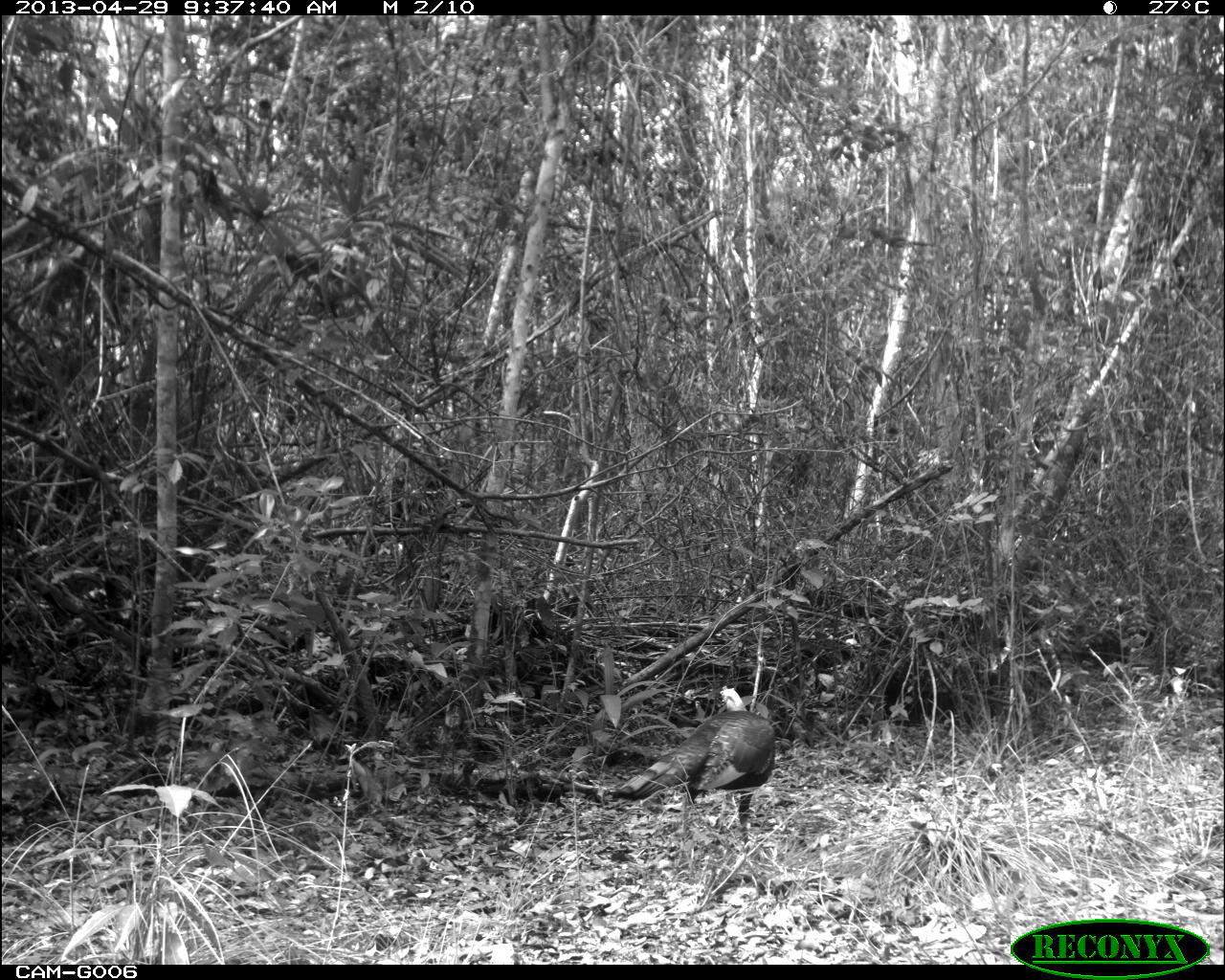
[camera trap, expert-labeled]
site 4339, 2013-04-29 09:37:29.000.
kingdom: Animalia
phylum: Chordata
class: Aves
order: Galliformes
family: Phasianidae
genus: Meleagris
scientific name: Meleagris ocellata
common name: ocellated turkey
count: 1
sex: male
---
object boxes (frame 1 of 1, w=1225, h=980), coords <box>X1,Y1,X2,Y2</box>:
meleagris ocellata: <box>606,681,775,843</box>